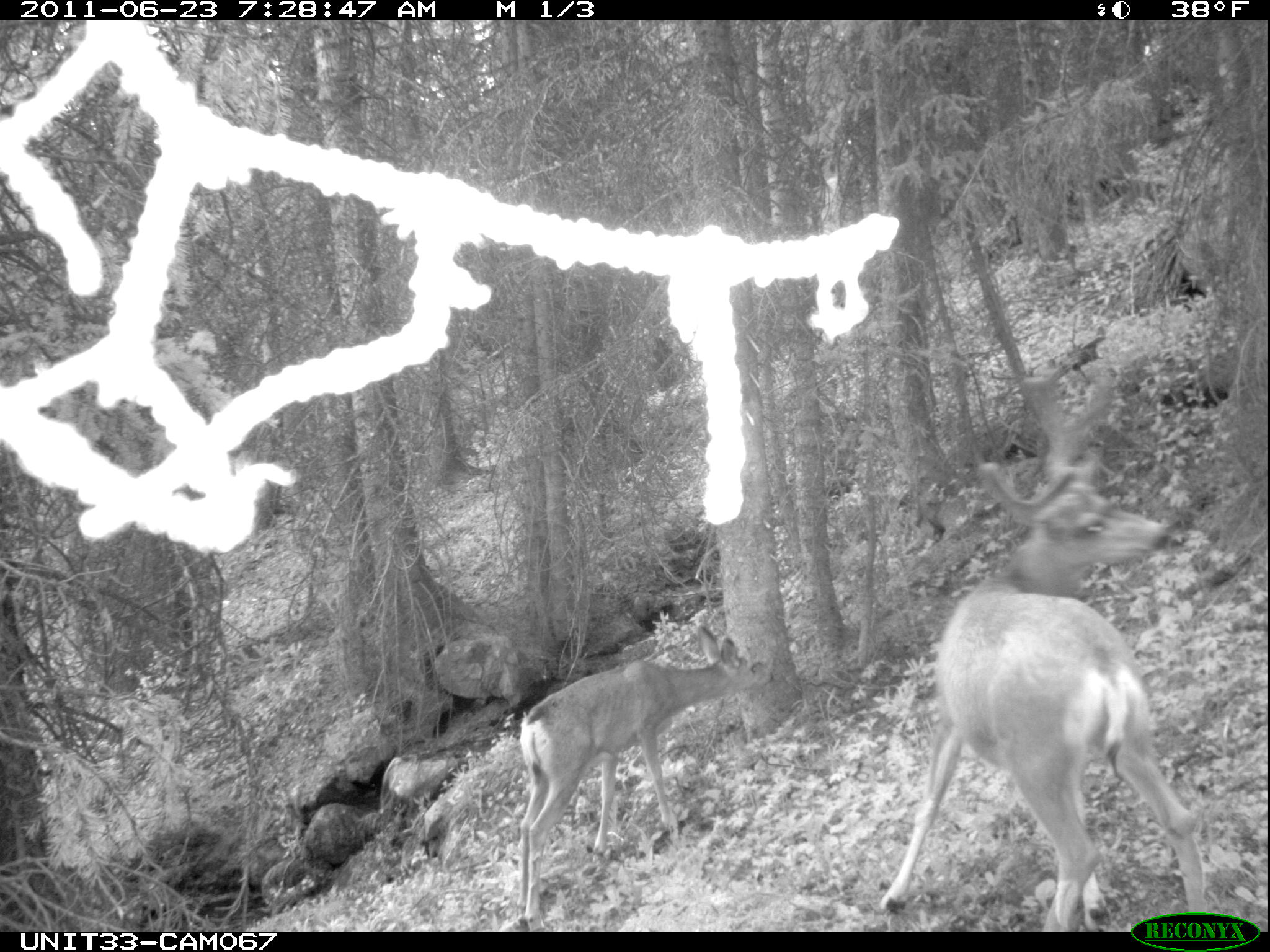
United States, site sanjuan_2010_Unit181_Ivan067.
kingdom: Animalia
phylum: Chordata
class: Mammalia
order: Artiodactyla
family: Cervidae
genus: Odocoileus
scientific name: Odocoileus hemionus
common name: mule deer